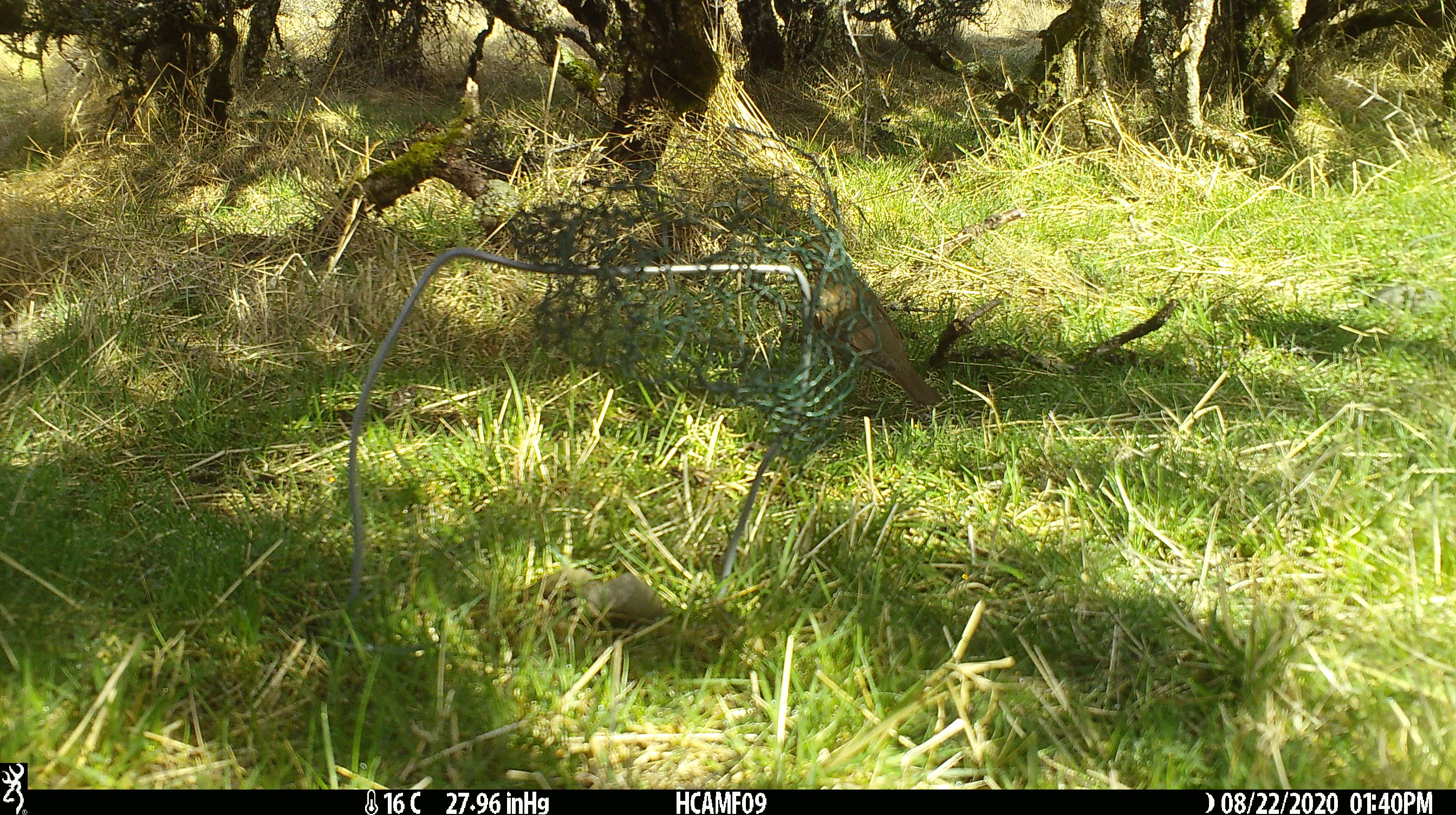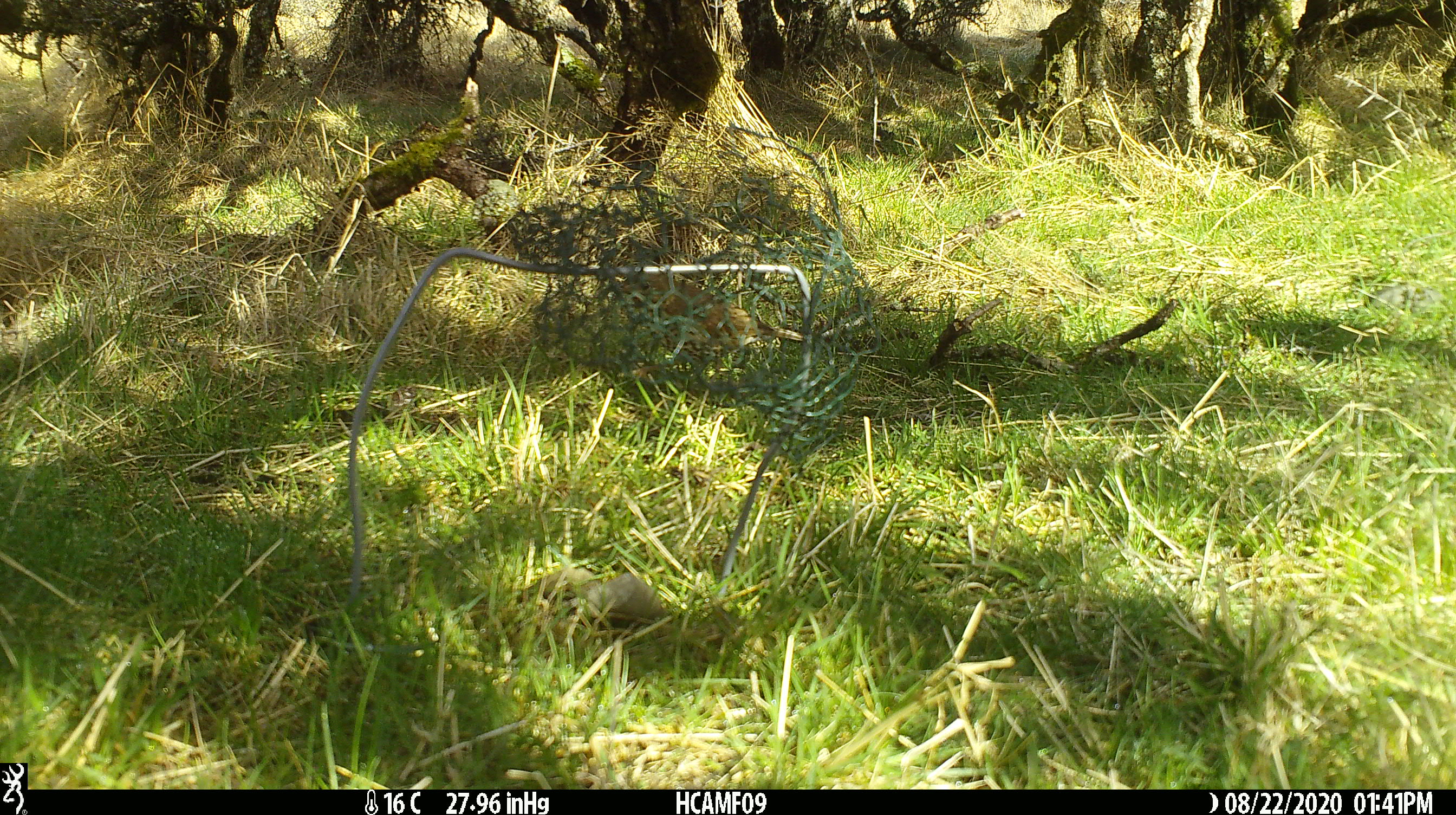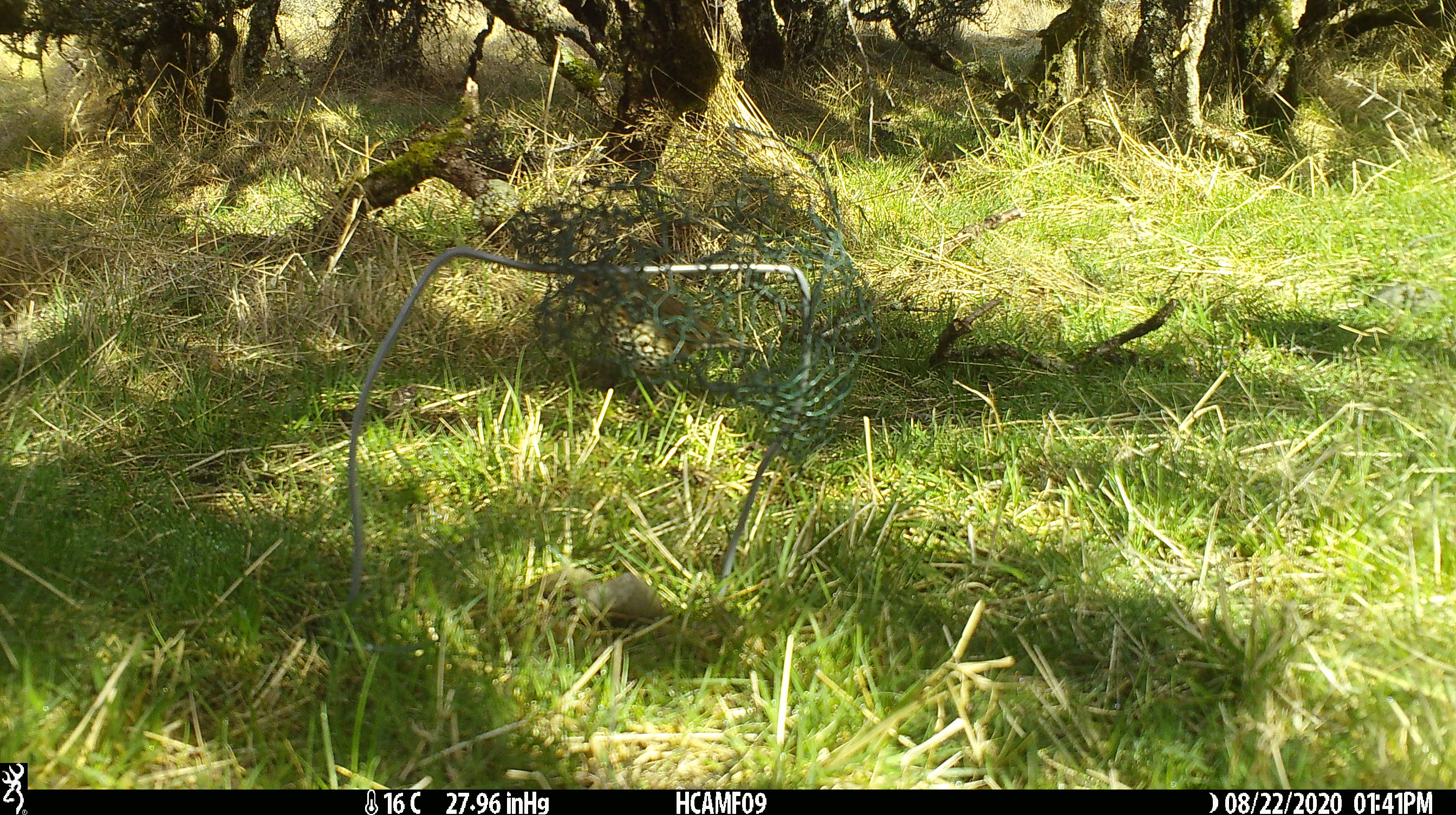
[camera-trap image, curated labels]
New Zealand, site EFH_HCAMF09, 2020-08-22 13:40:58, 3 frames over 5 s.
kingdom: Animalia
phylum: Chordata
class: Aves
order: Passeriformes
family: Turdidae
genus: Turdus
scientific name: Turdus philomelos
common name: song thrush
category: thrush